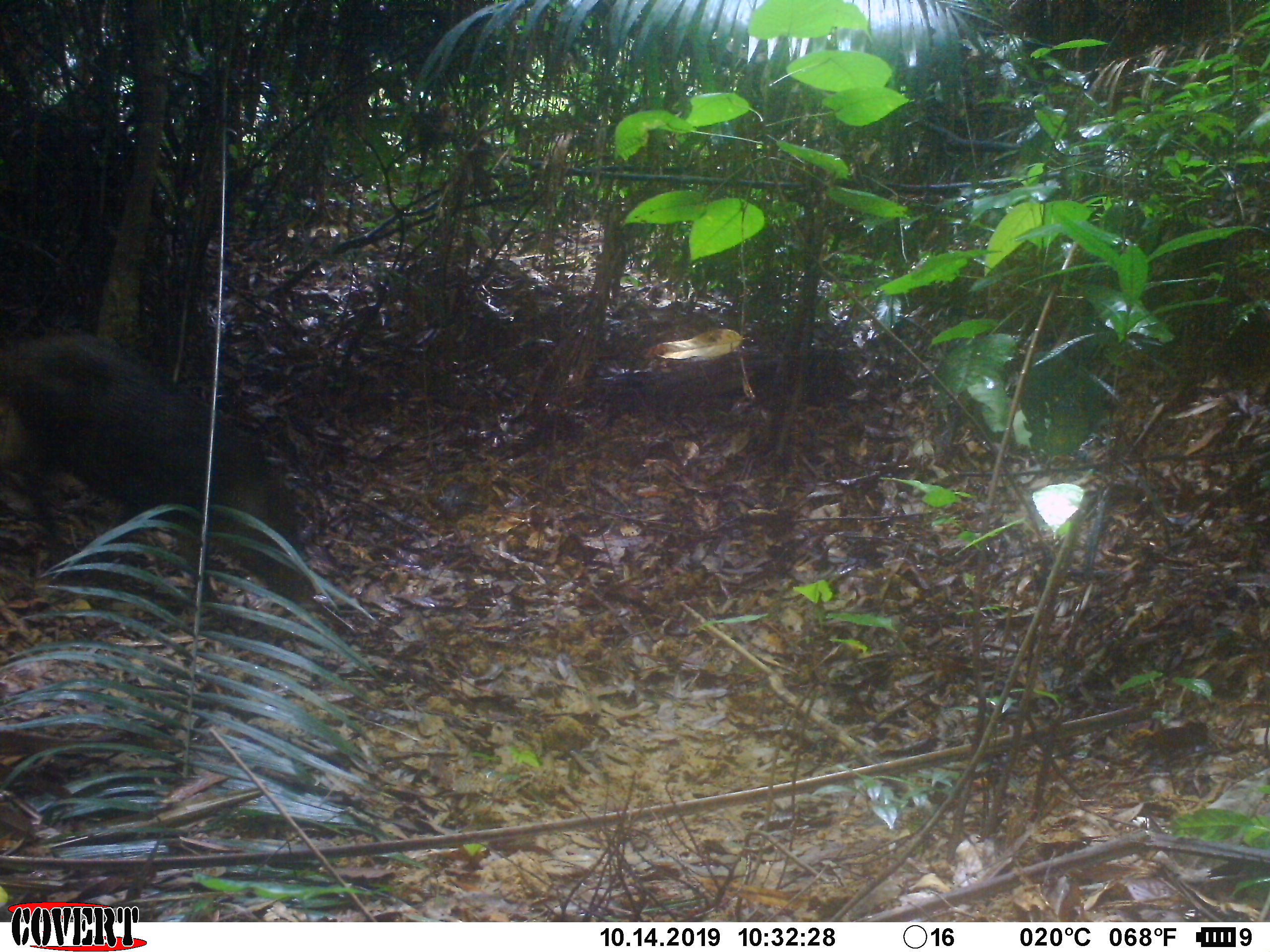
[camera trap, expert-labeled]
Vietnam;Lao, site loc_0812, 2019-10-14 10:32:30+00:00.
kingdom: Animalia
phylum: Chordata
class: Mammalia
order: Artiodactyla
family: Suidae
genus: Sus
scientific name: Sus scrofa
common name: eurasian wild pig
Eurasian wild pig (Sus scrofa). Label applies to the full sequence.